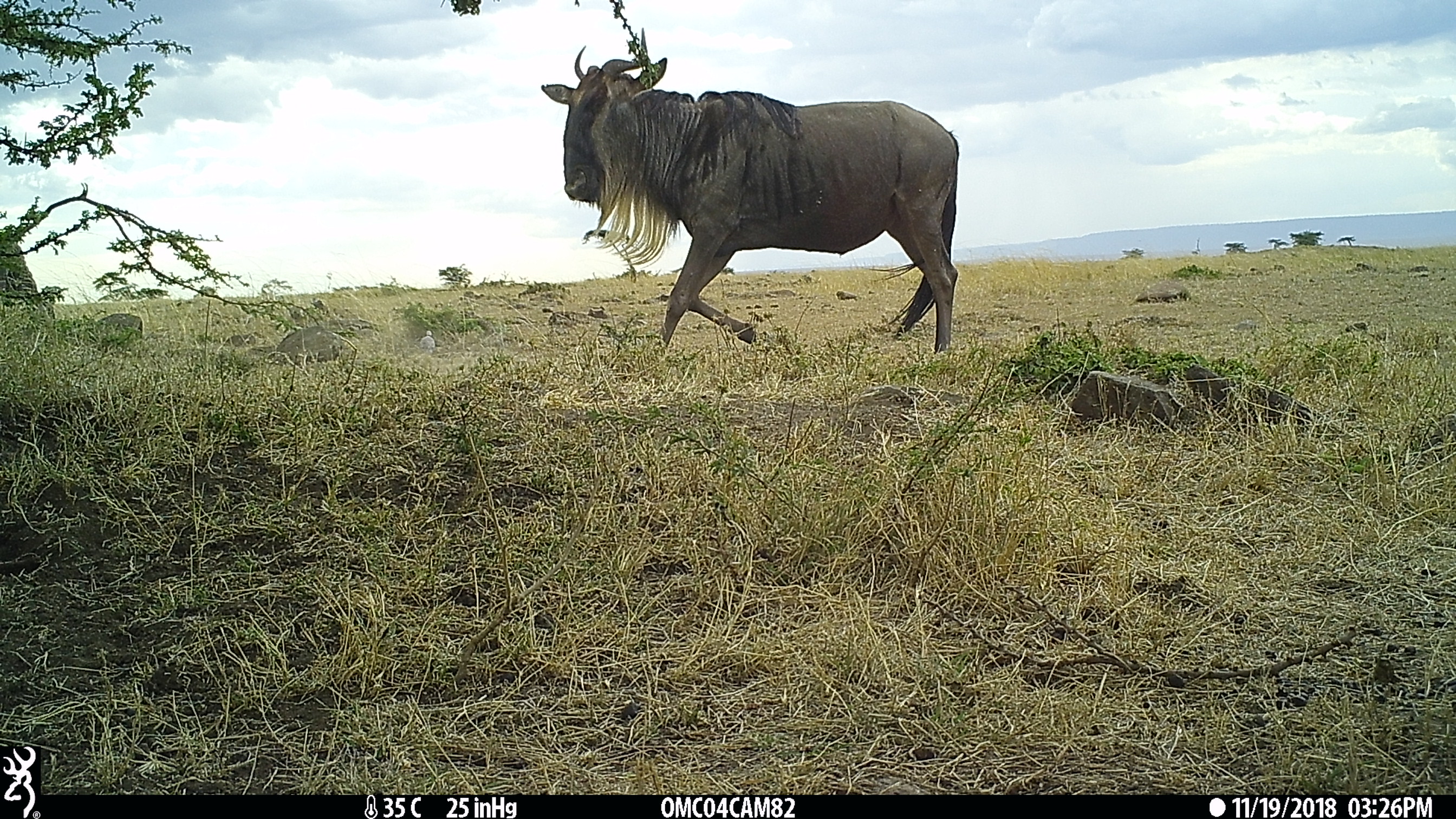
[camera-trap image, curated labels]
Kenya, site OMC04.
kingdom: Animalia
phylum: Chordata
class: Mammalia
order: Artiodactyla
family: Bovidae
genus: Connochaetes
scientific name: Connochaetes taurinus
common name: blue wildebeest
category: wildebeest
Wildebeest (blue wildebeest) (Connochaetes taurinus).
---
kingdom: Animalia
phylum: Chordata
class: Aves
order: Columbiformes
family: Columbidae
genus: Streptopelia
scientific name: Streptopelia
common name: collared dove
Collared dove (Streptopelia).